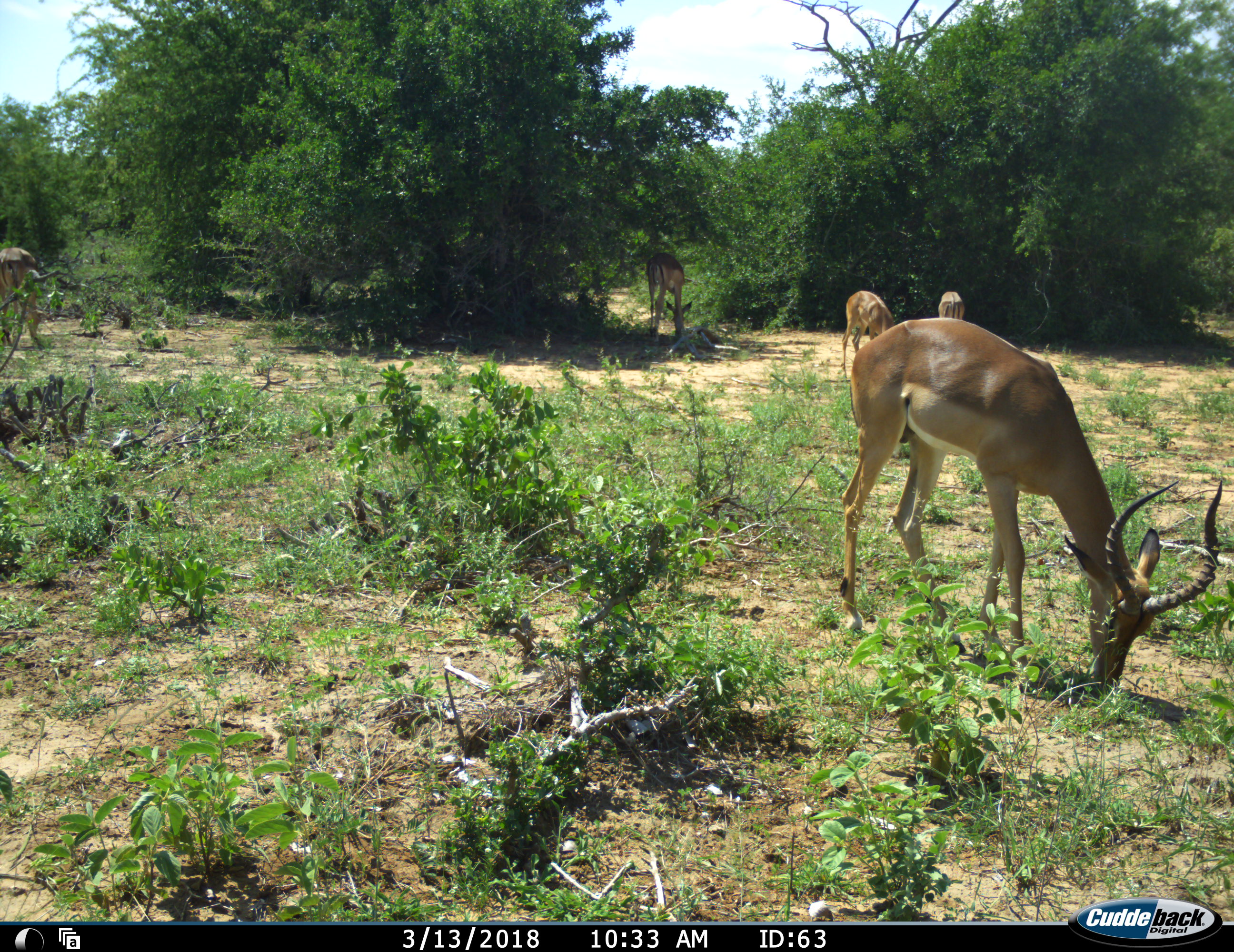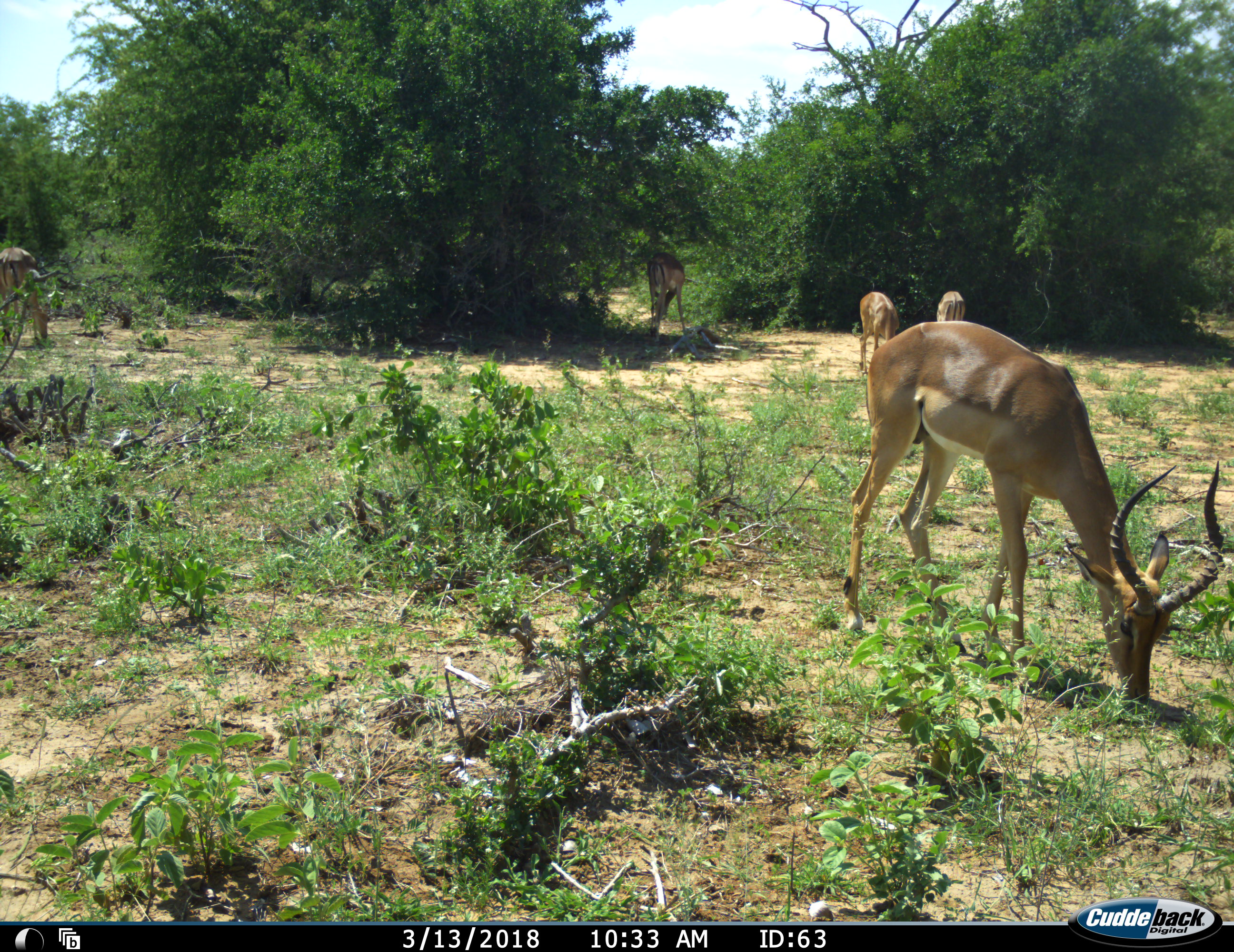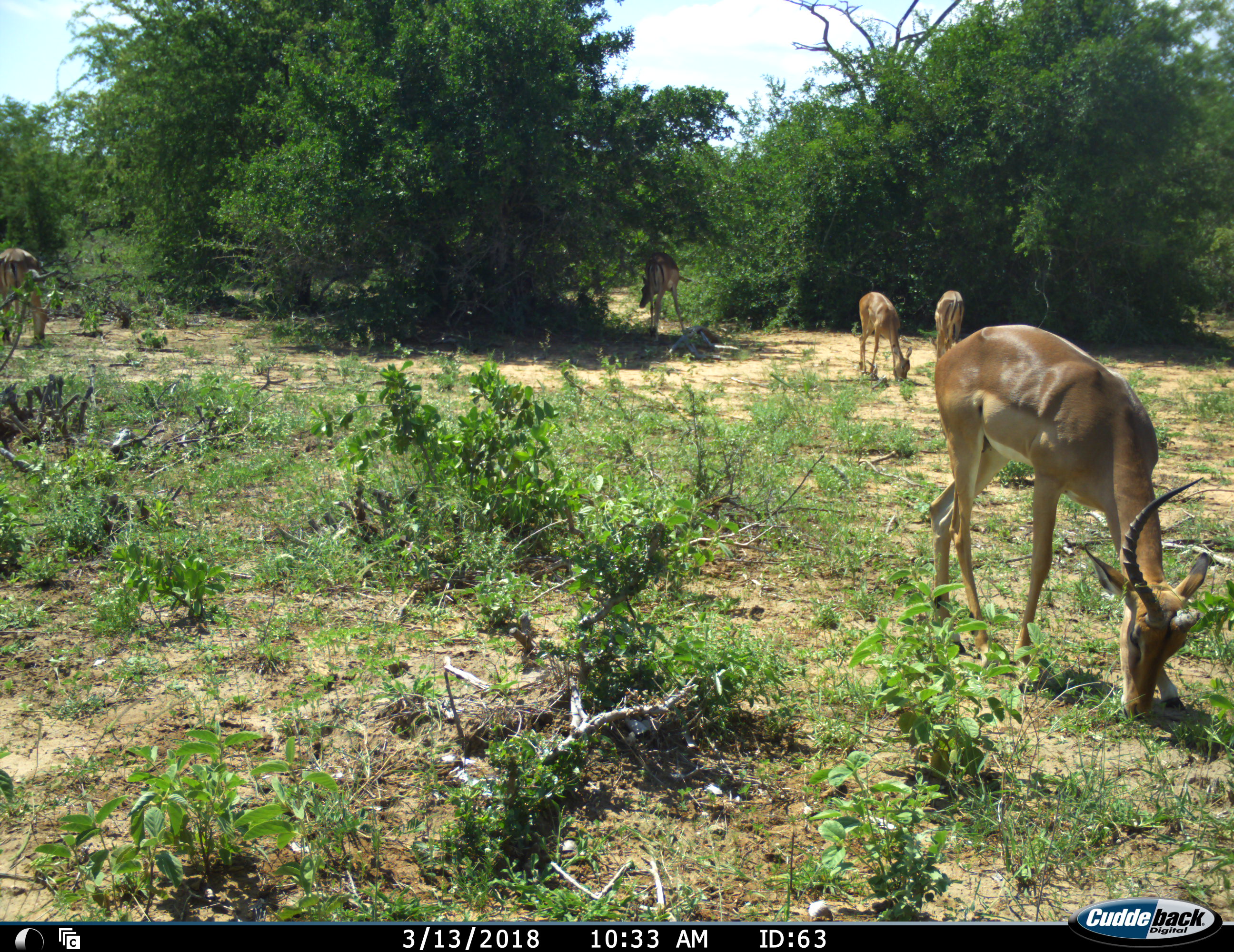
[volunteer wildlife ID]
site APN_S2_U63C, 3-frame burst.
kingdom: Animalia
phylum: Chordata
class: Mammalia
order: Artiodactyla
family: Bovidae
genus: Aepyceros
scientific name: Aepyceros melampus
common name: impala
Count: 5.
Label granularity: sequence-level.